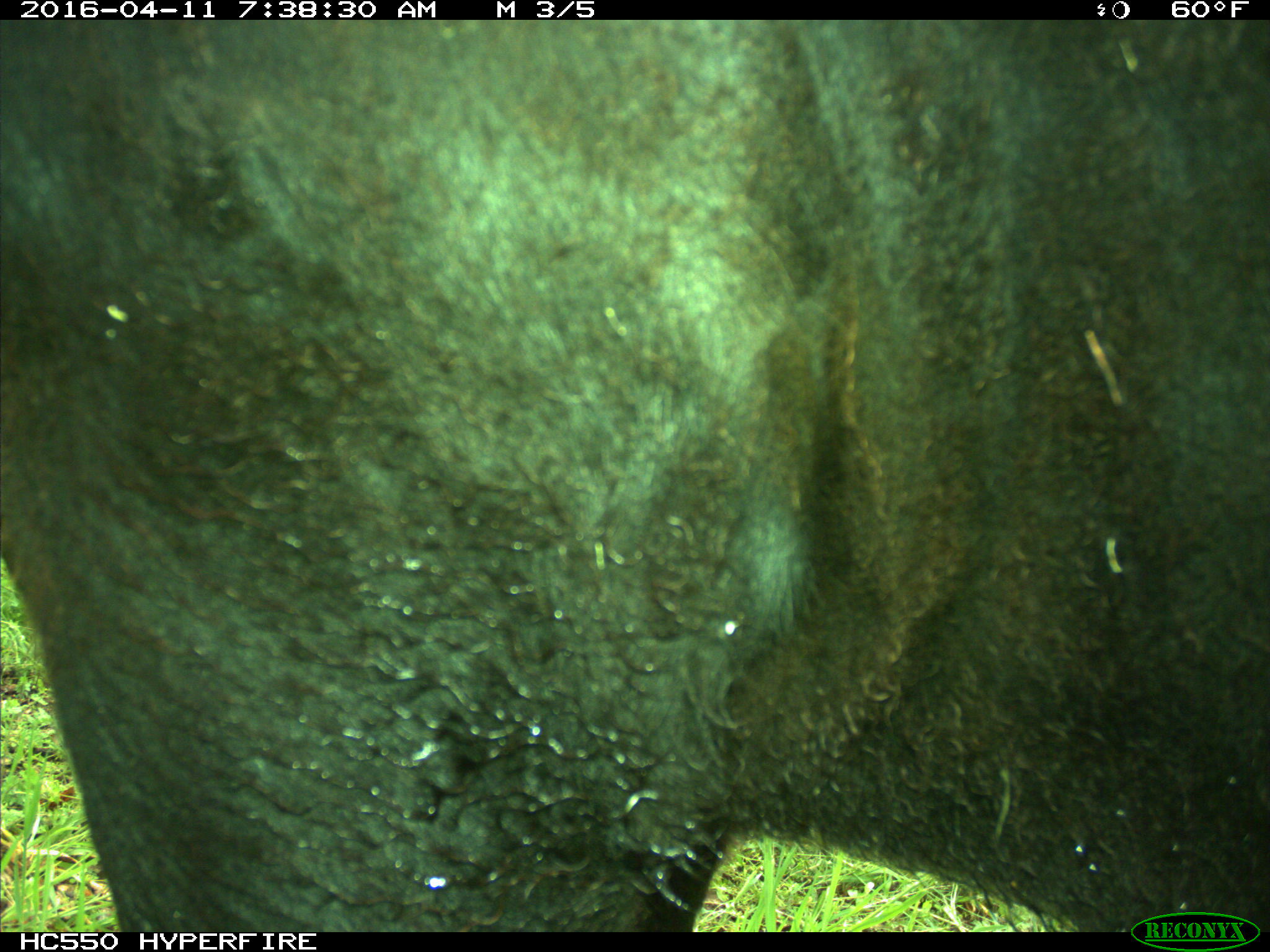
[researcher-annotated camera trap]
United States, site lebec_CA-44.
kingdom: Animalia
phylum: Chordata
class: Mammalia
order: Artiodactyla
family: Bovidae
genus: Bos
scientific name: Bos taurus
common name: domestic cow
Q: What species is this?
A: Bos taurus (domestic cow).